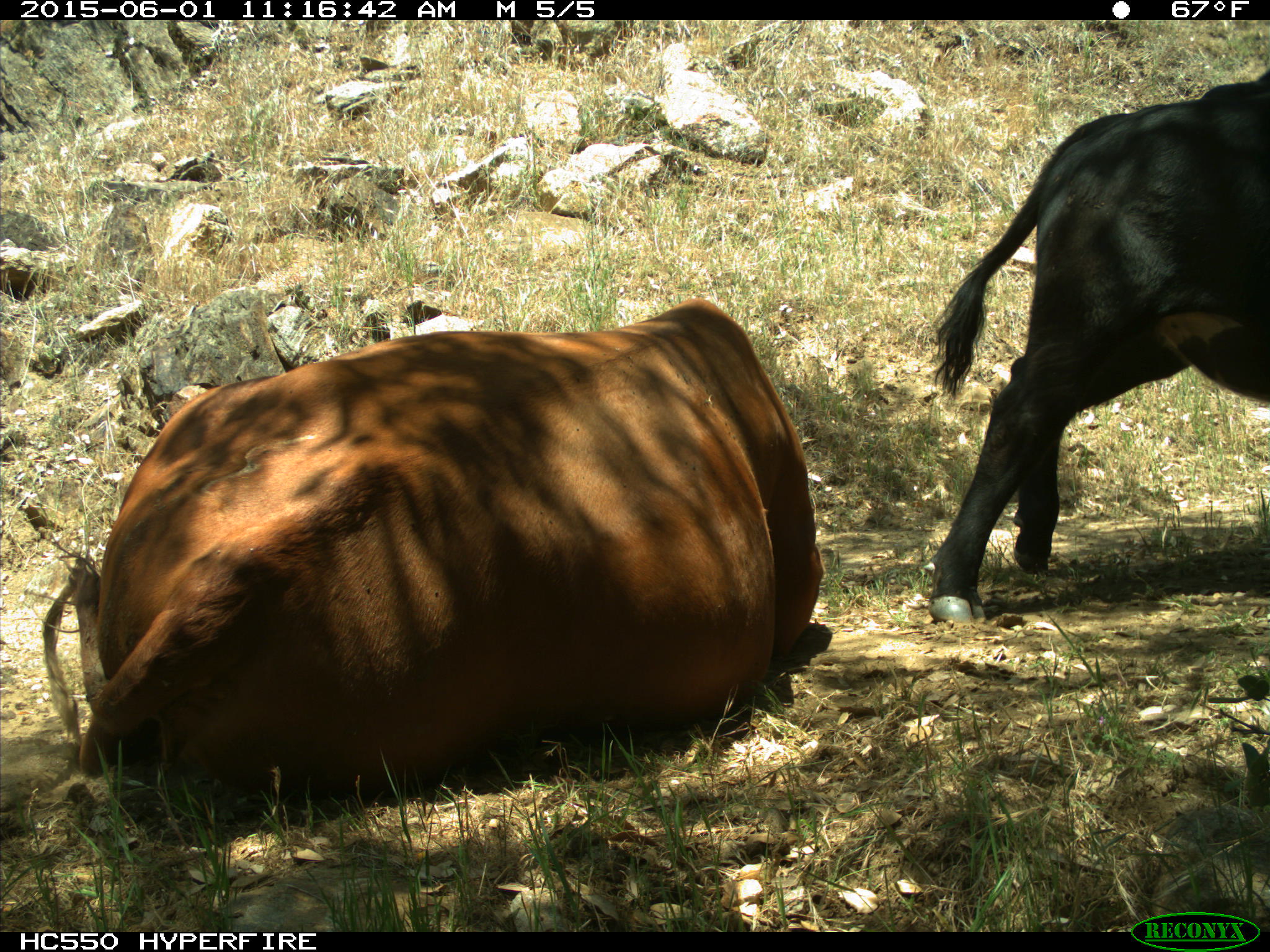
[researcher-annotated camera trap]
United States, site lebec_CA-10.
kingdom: Animalia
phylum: Chordata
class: Mammalia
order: Artiodactyla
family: Bovidae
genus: Bos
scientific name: Bos taurus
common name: domestic cow